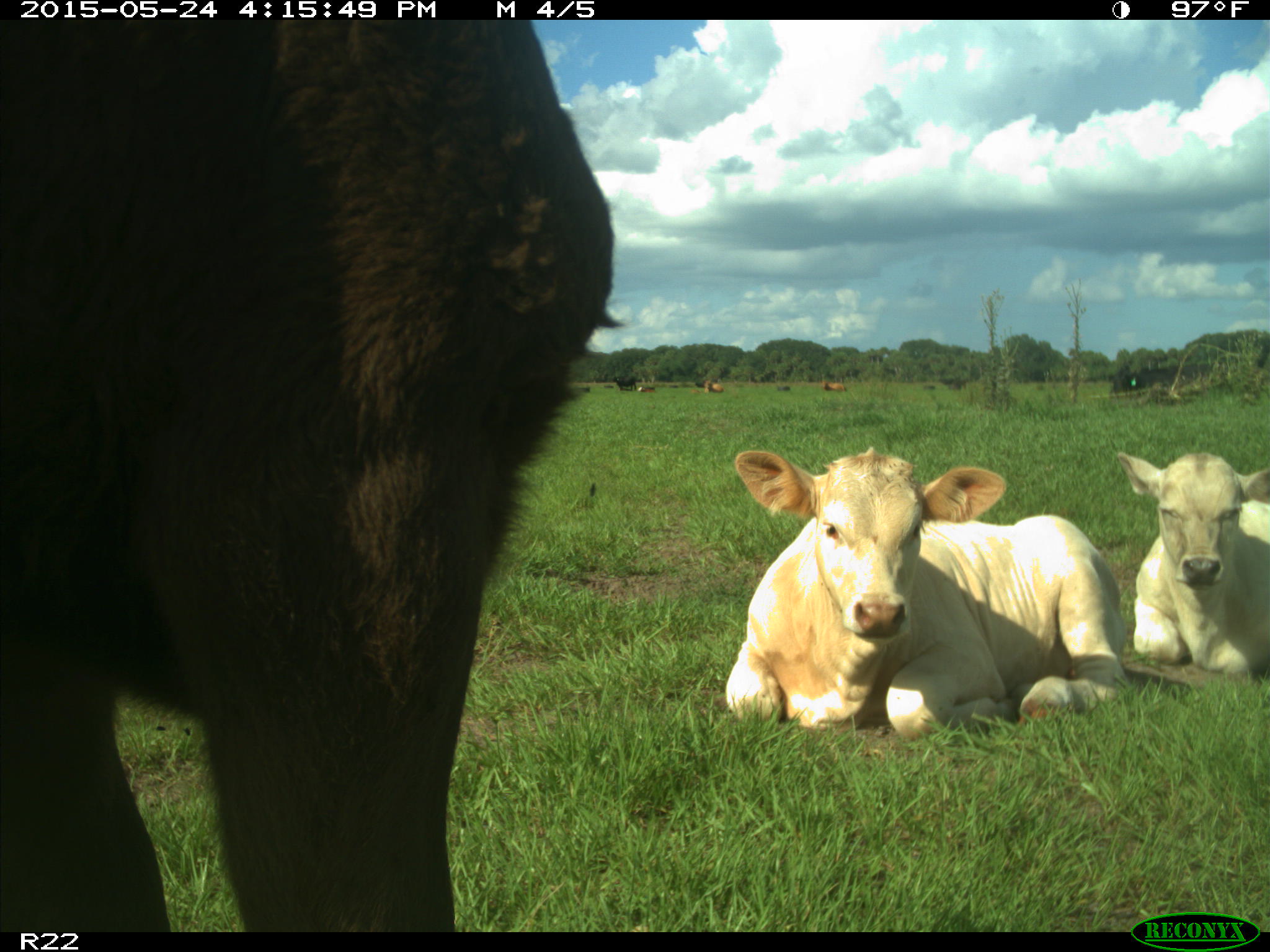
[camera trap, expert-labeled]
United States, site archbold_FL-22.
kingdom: Animalia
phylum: Chordata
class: Mammalia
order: Artiodactyla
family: Bovidae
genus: Bos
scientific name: Bos taurus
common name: domestic cow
Bos taurus (domestic cow).